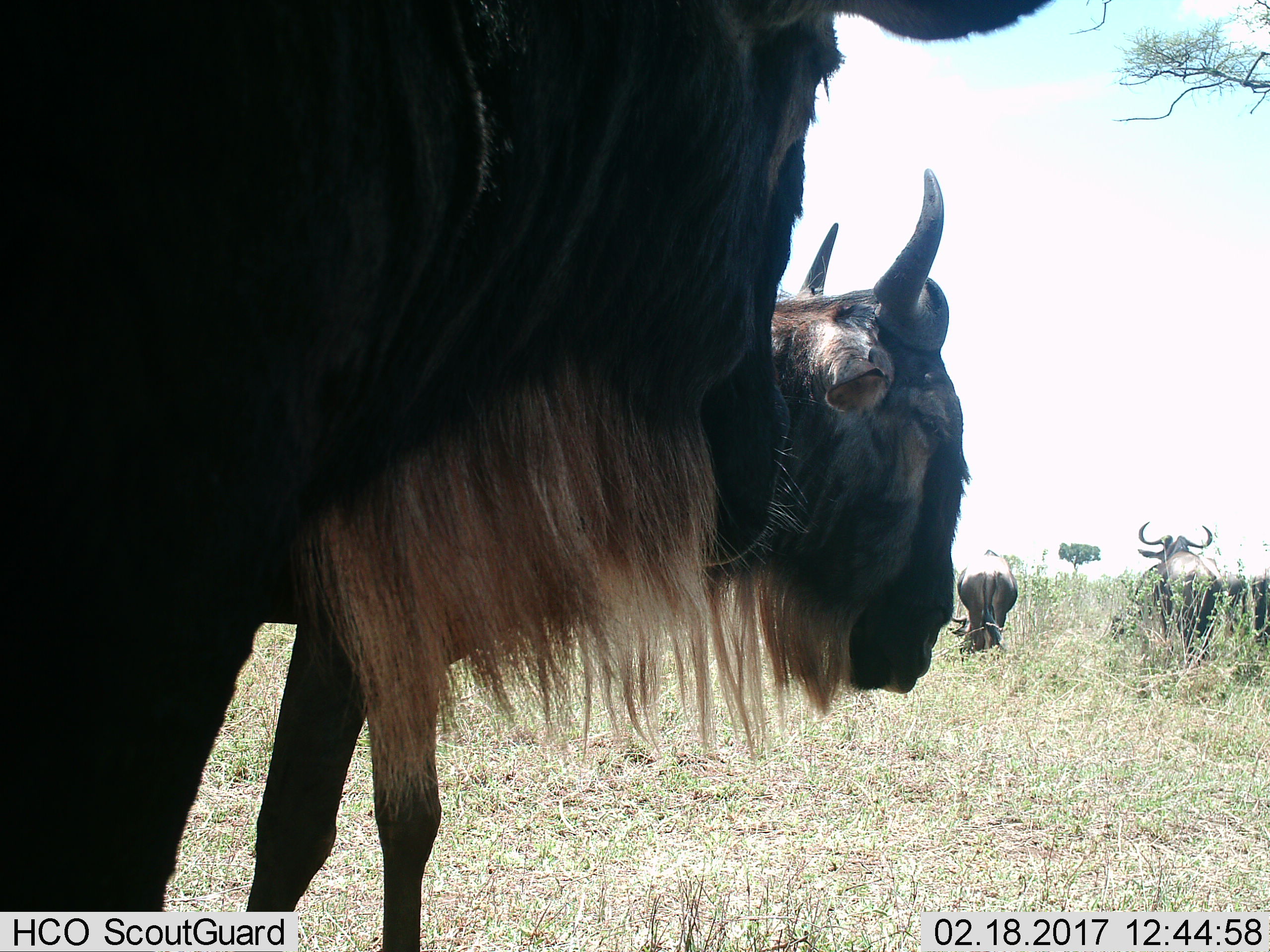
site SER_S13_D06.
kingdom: Animalia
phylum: Chordata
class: Mammalia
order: Artiodactyla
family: Bovidae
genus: Connochaetes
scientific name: Connochaetes taurinus taurinus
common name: blue wildebeest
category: wildebeestblue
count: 6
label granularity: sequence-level